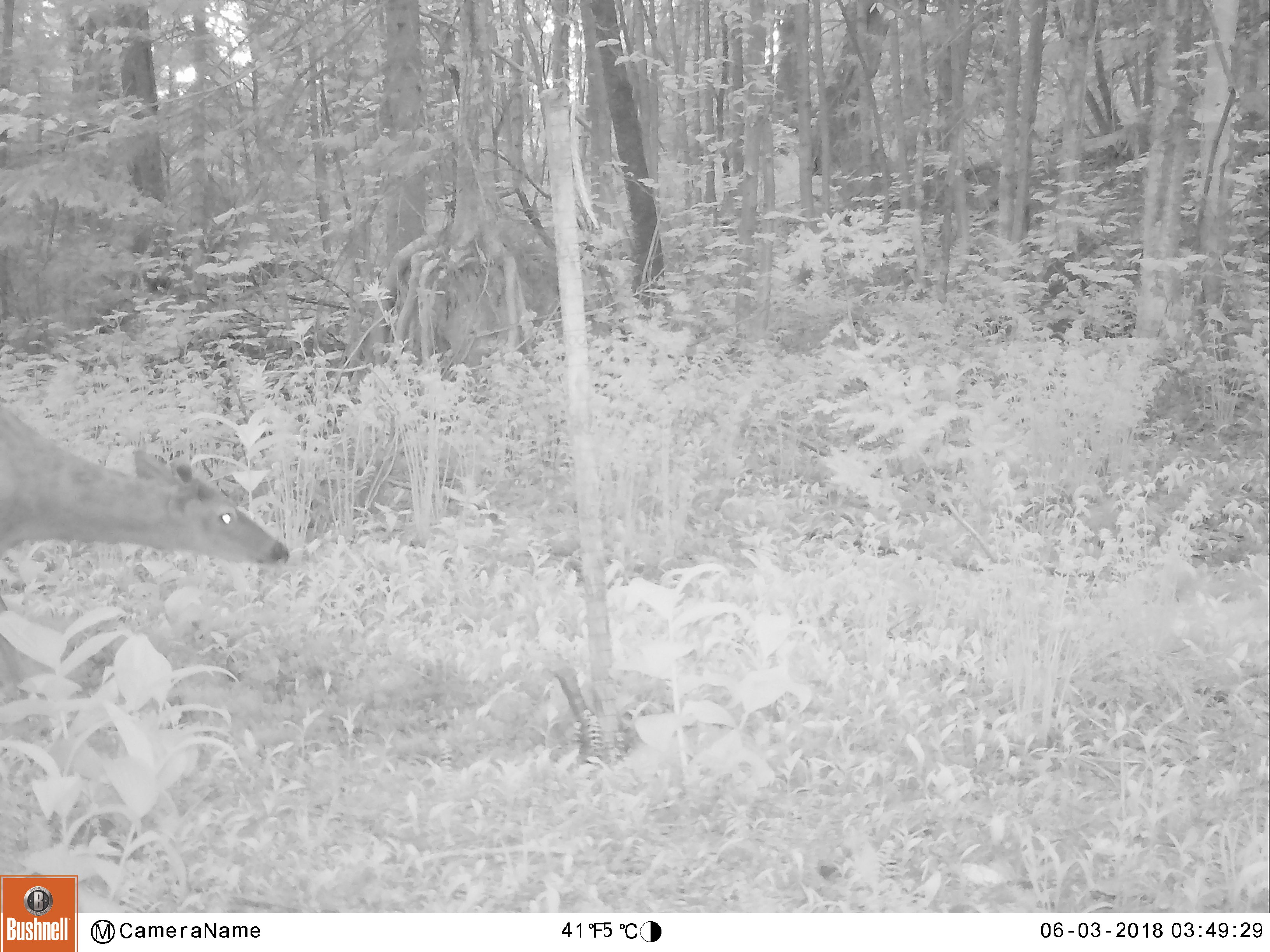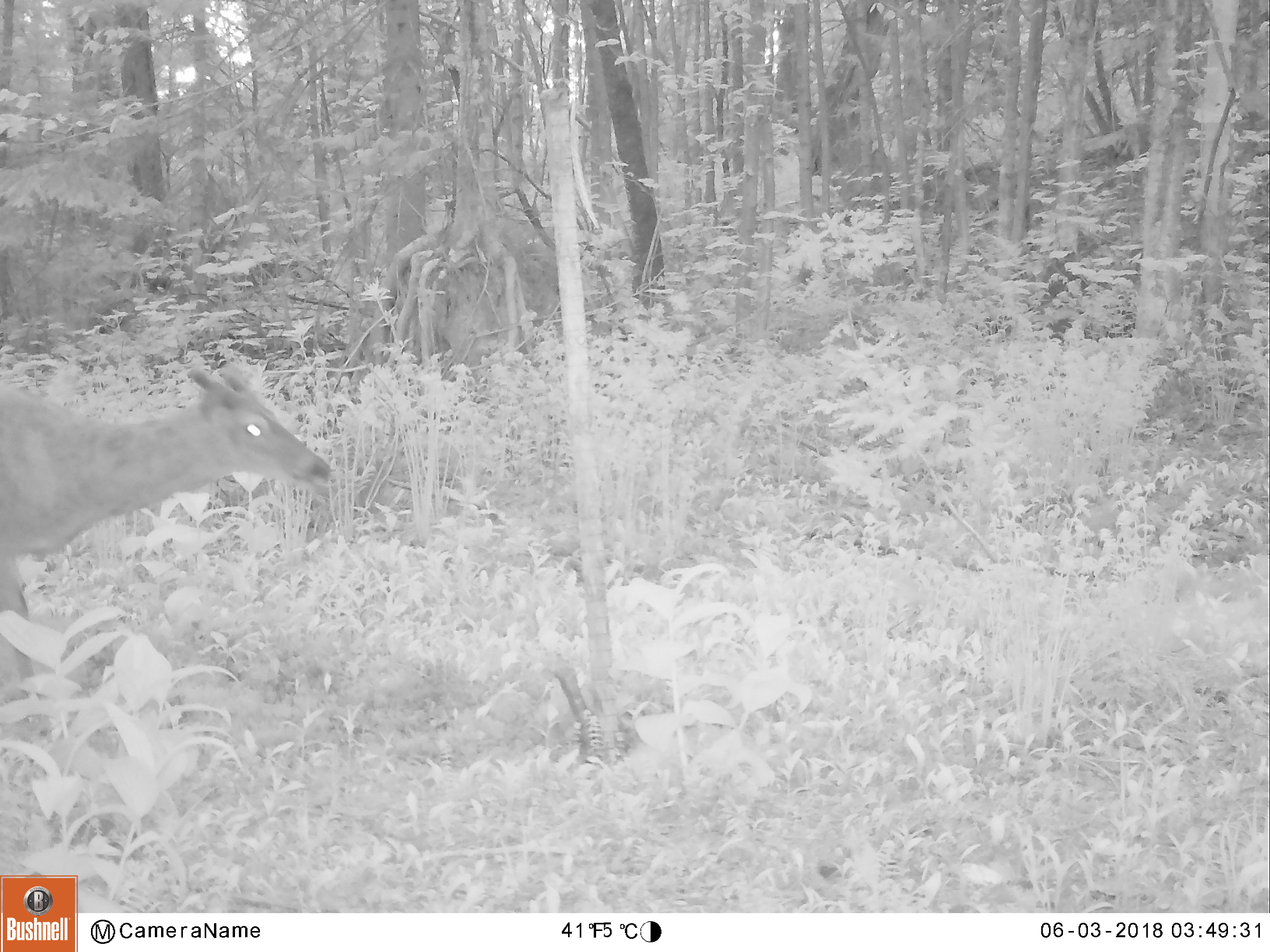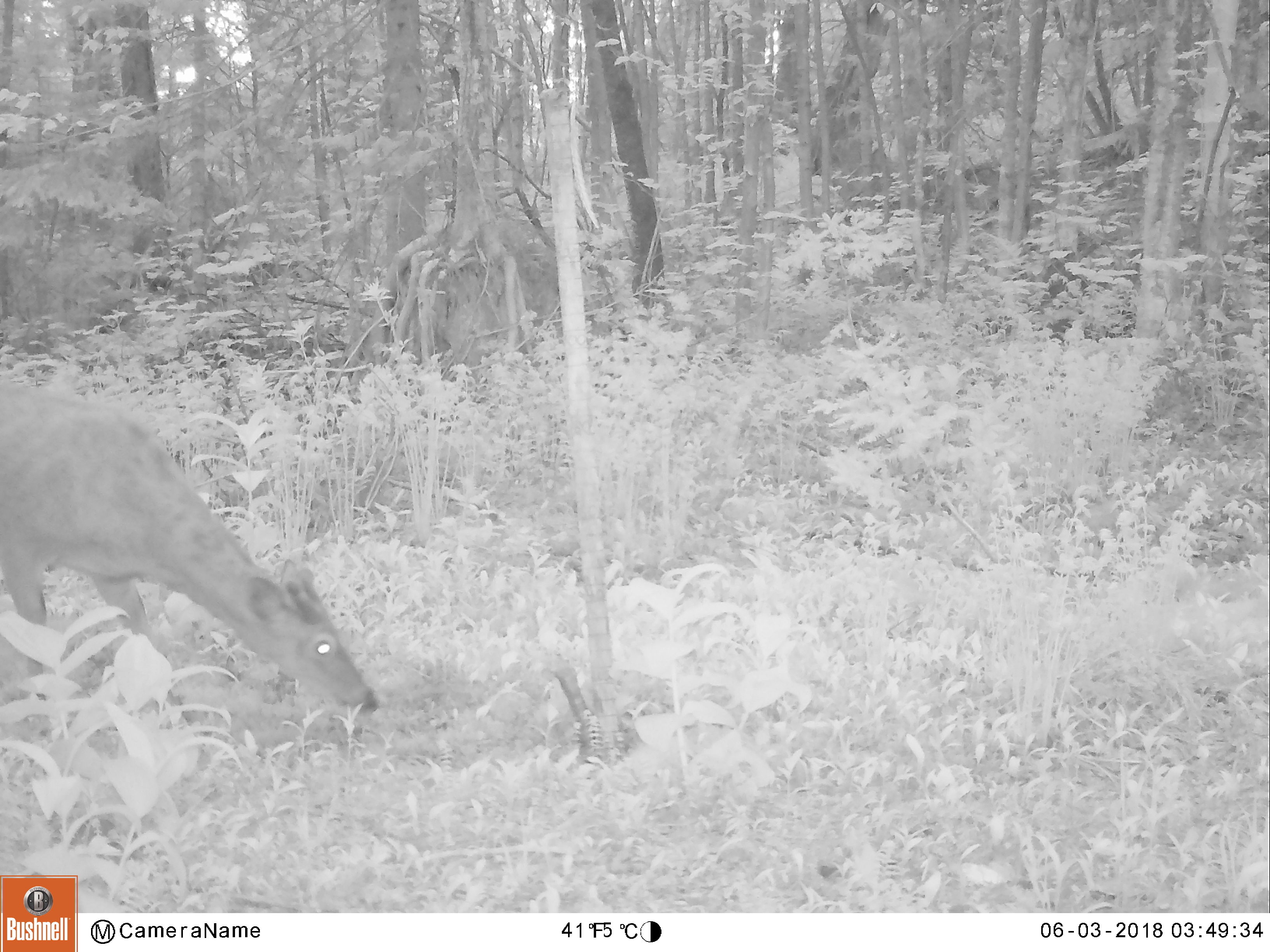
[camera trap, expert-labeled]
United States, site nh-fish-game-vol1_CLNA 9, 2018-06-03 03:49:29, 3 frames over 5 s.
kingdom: Animalia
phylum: Chordata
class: Mammalia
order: Artiodactyla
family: Cervidae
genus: Odocoileus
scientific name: Odocoileus virginianus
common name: white-tailed deer